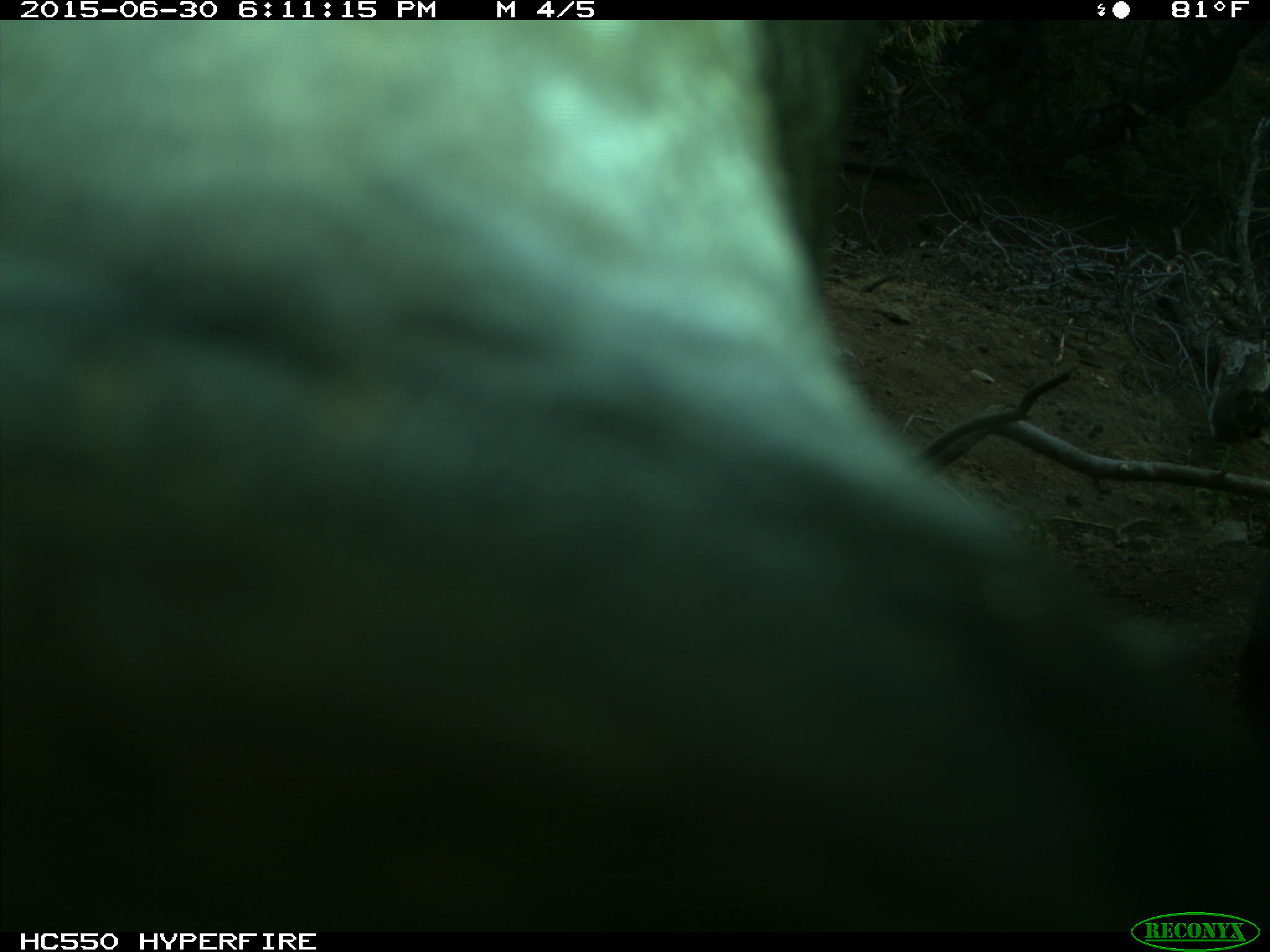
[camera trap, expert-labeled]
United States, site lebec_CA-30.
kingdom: Animalia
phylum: Chordata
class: Mammalia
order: Artiodactyla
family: Bovidae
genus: Bos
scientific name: Bos taurus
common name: domestic cow